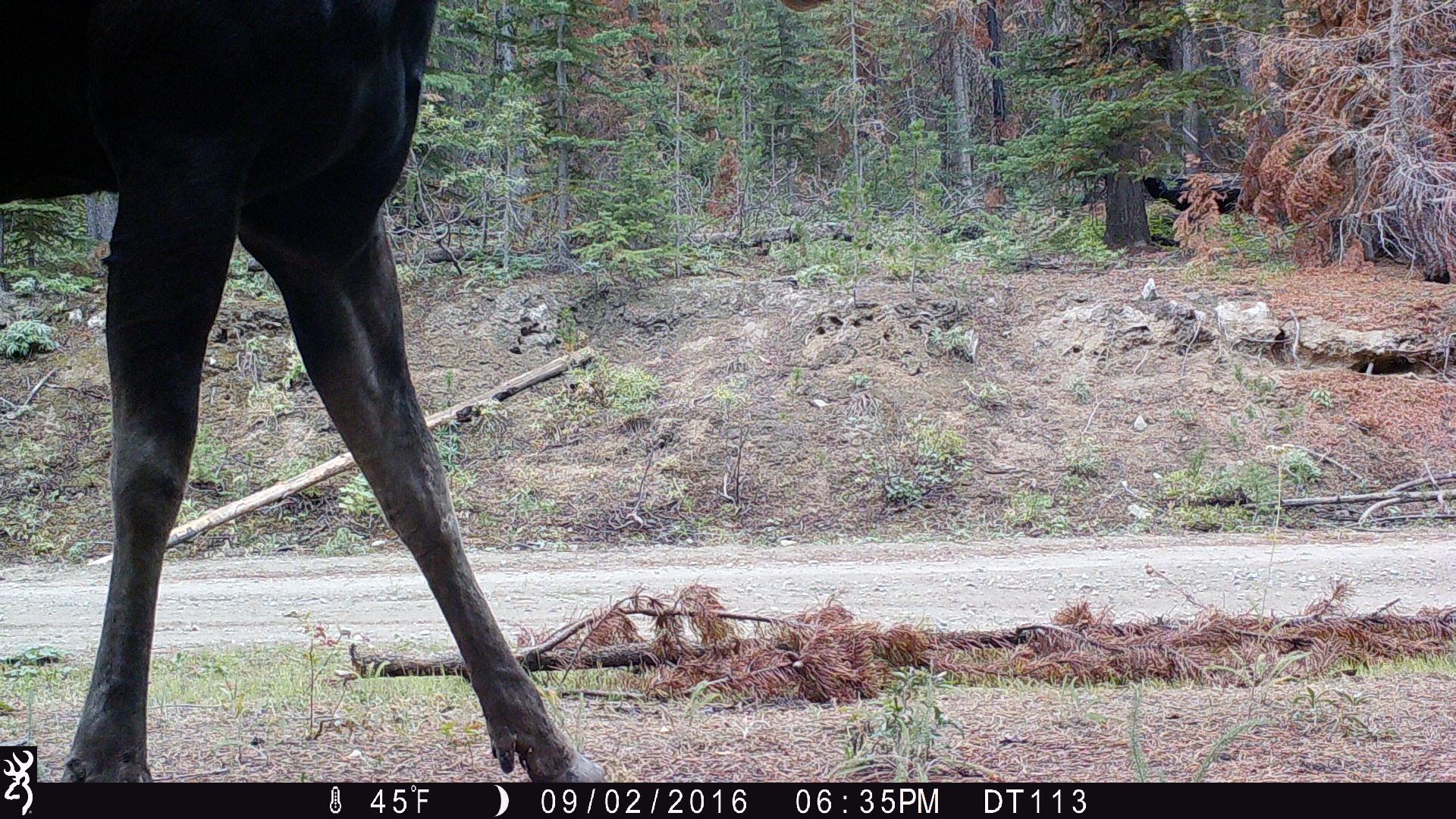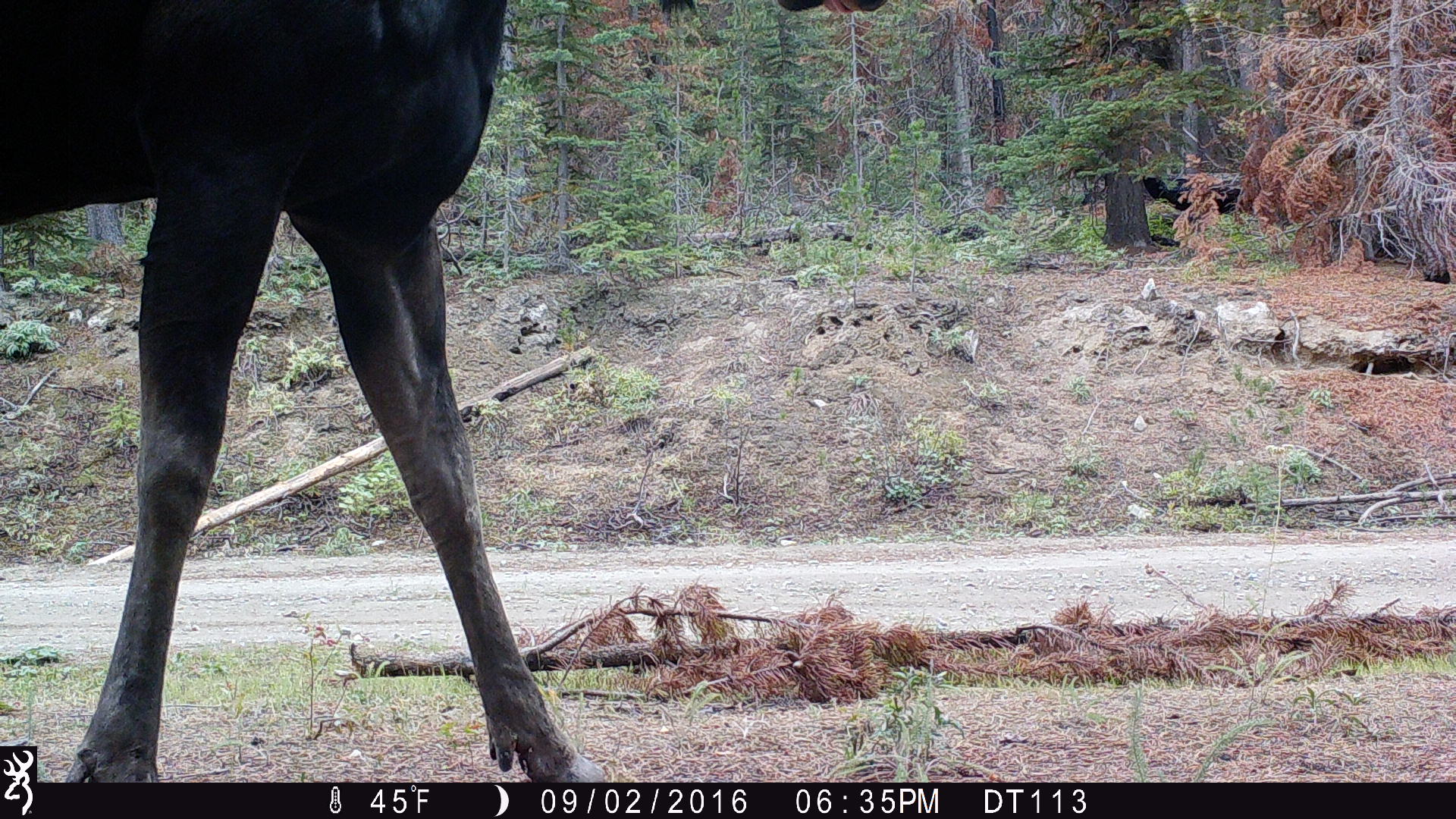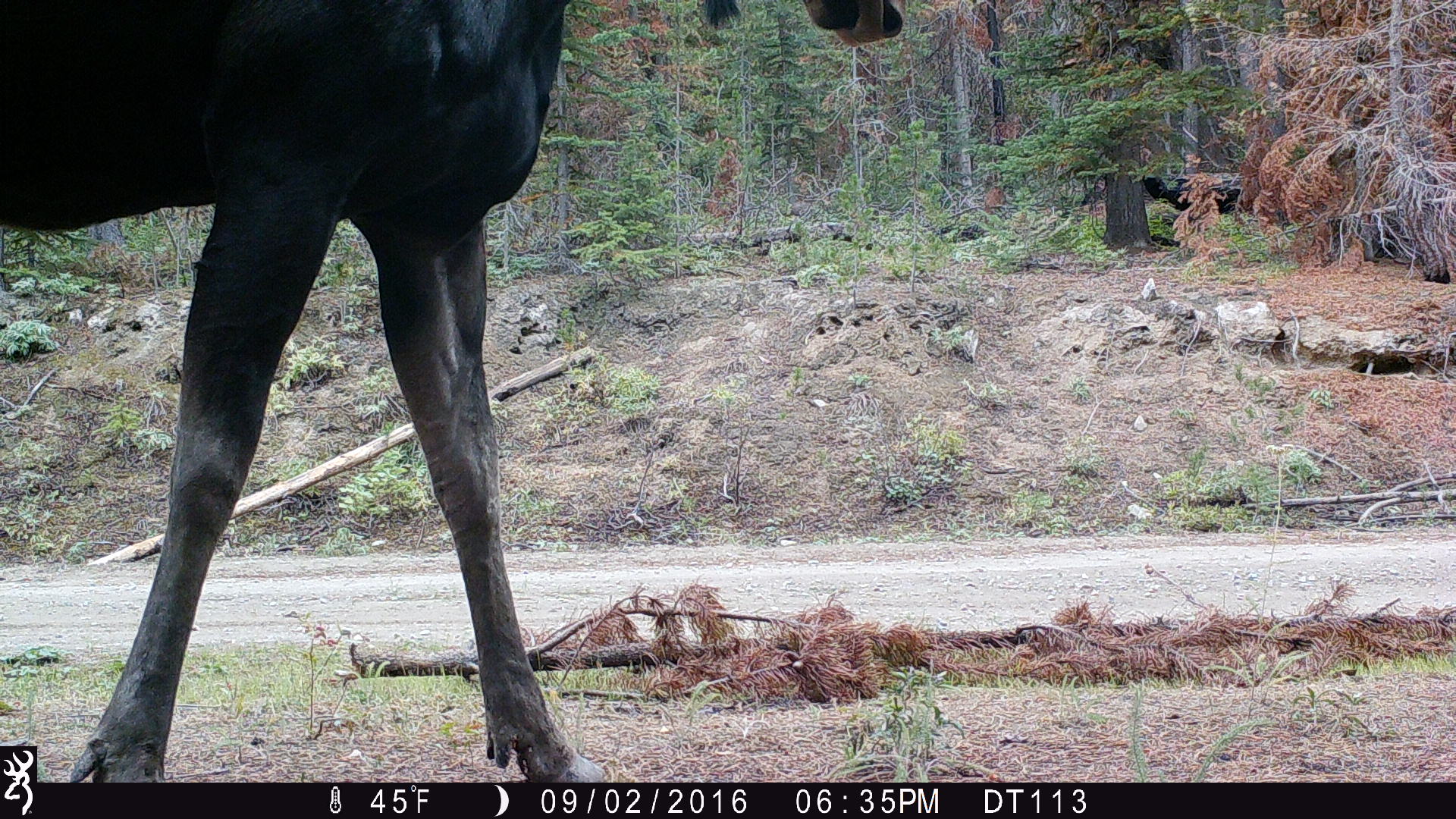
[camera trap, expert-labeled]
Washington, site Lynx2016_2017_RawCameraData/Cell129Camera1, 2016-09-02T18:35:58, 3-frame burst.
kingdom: Animalia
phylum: Chordata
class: Mammalia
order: Artiodactyla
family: Cervidae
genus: Alces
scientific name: Alces alces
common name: moose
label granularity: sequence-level